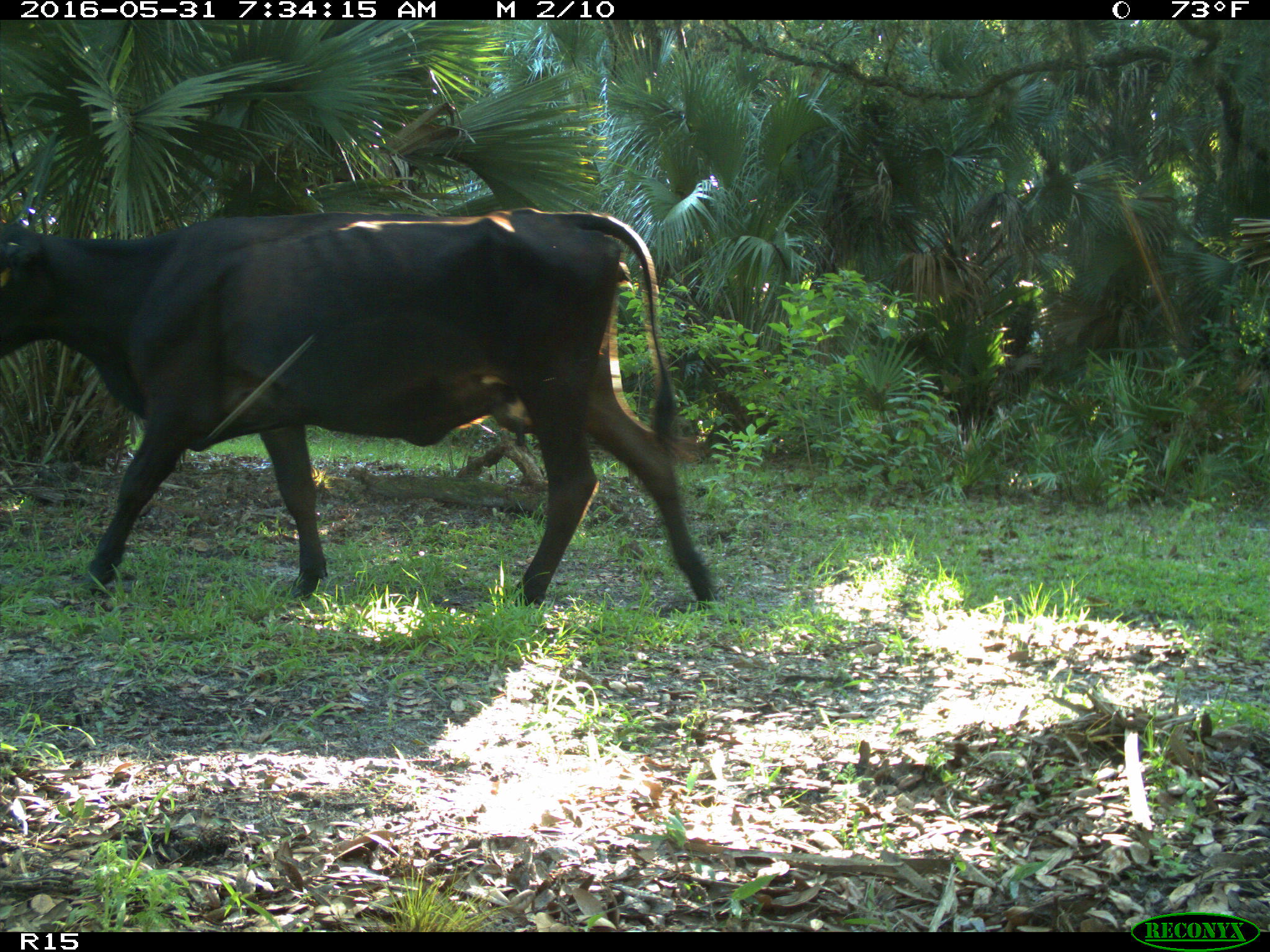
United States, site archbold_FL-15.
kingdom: Animalia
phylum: Chordata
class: Mammalia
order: Artiodactyla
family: Bovidae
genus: Bos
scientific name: Bos taurus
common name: domestic cow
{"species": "Bos taurus (domestic cow)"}